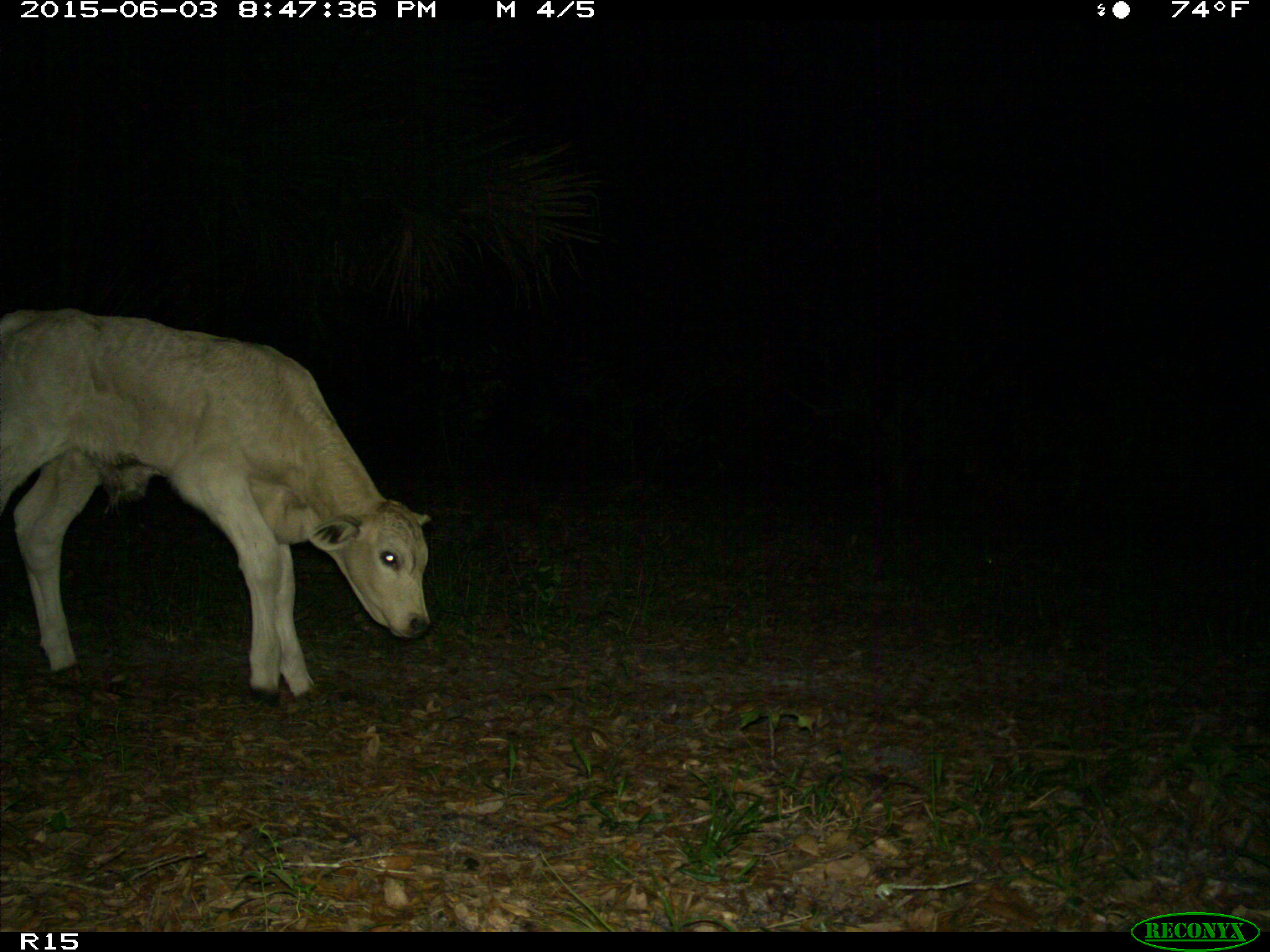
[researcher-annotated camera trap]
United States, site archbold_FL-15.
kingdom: Animalia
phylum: Chordata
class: Mammalia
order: Artiodactyla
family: Bovidae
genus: Bos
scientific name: Bos taurus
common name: domestic cow